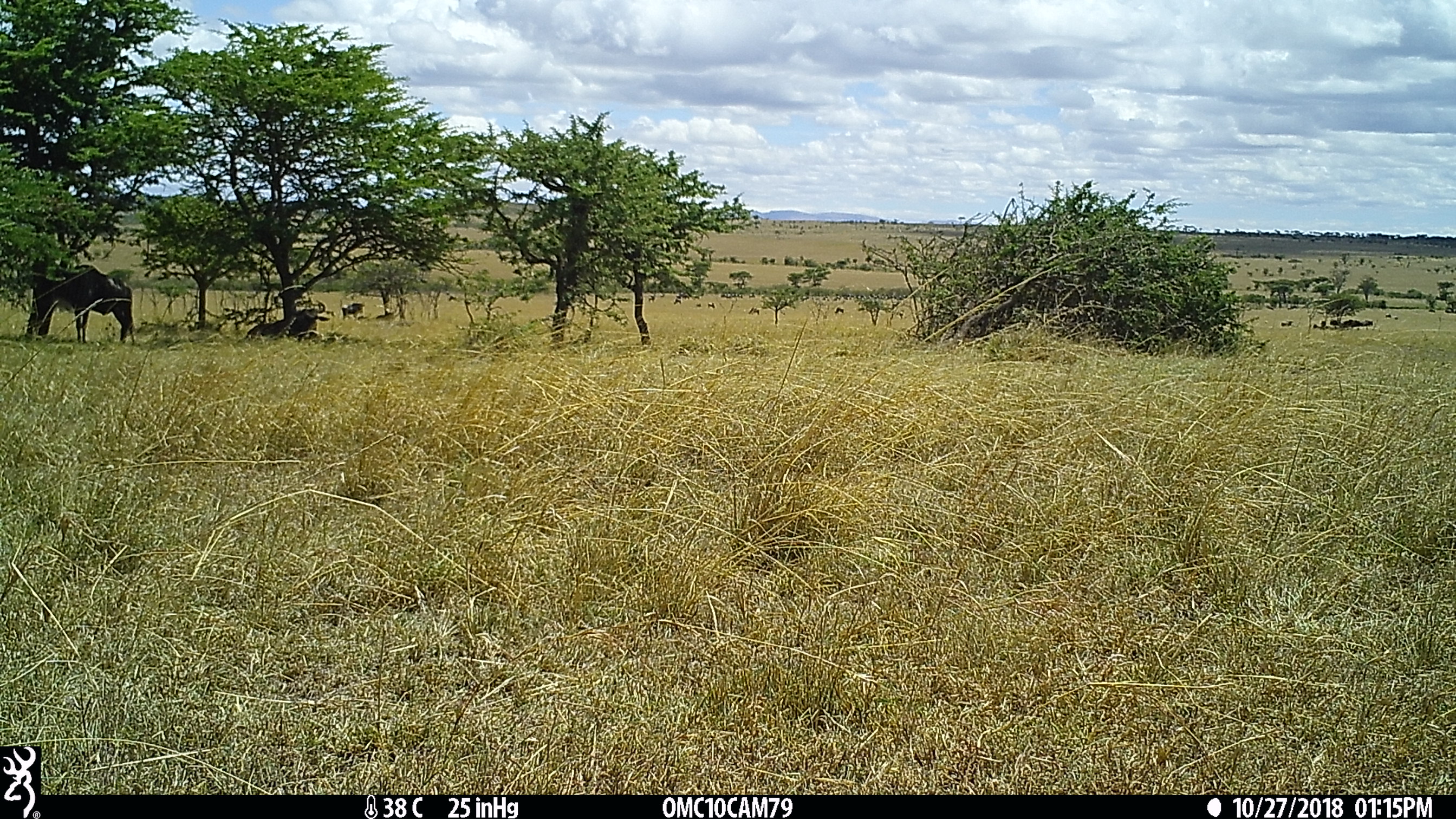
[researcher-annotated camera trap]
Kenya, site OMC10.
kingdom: Animalia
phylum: Chordata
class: Mammalia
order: Artiodactyla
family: Bovidae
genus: Connochaetes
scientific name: Connochaetes taurinus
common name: blue wildebeest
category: wildebeest